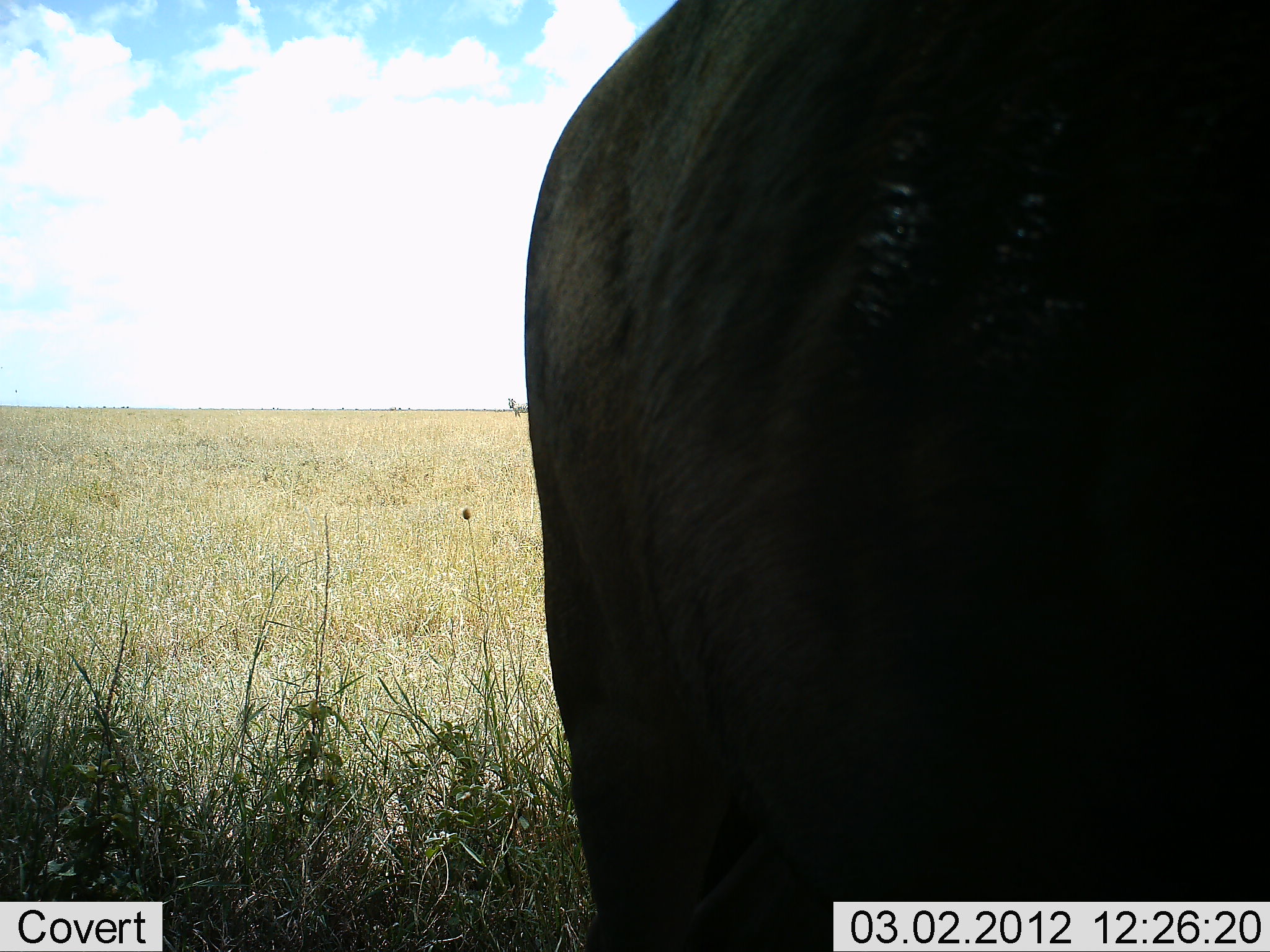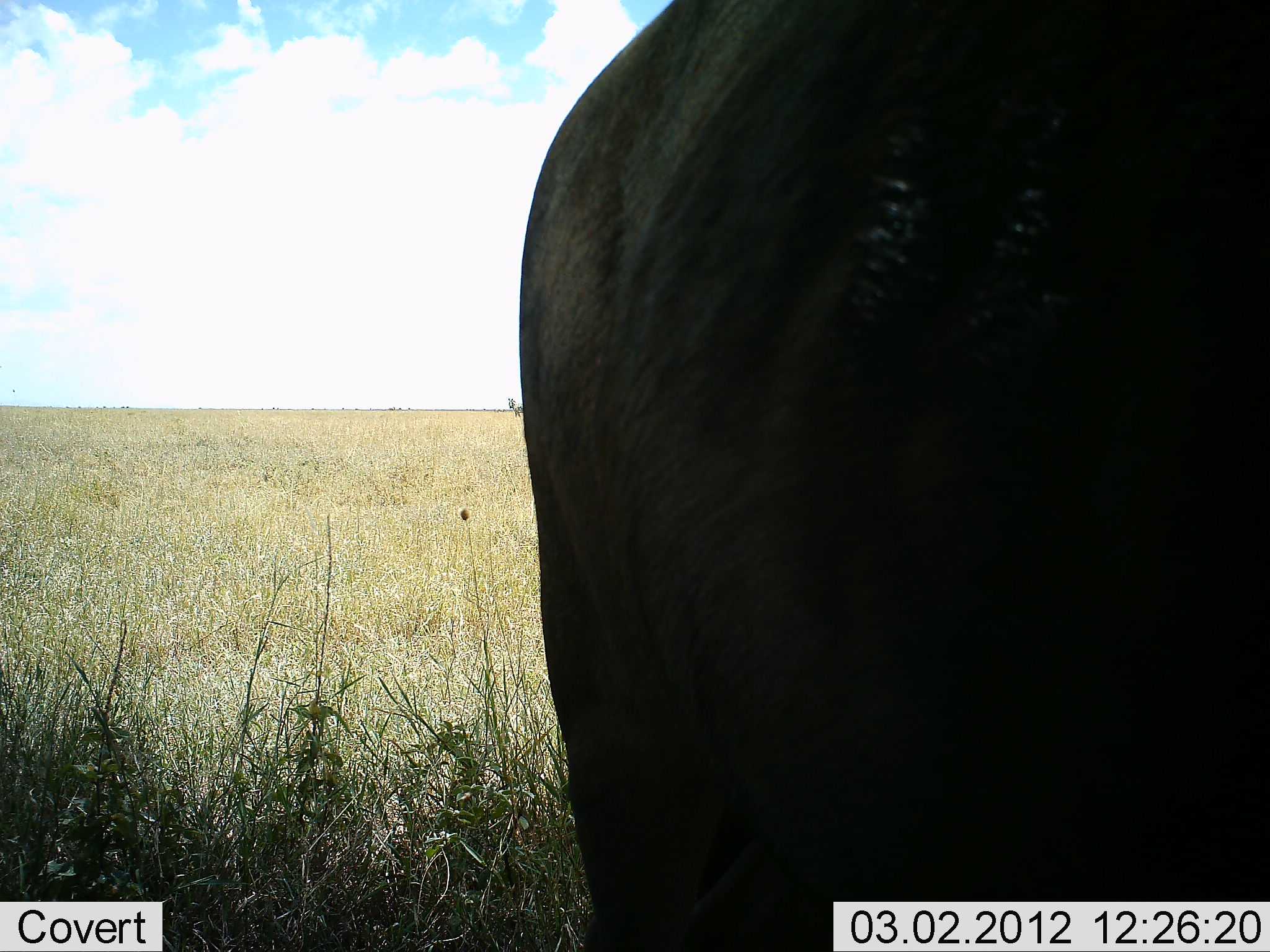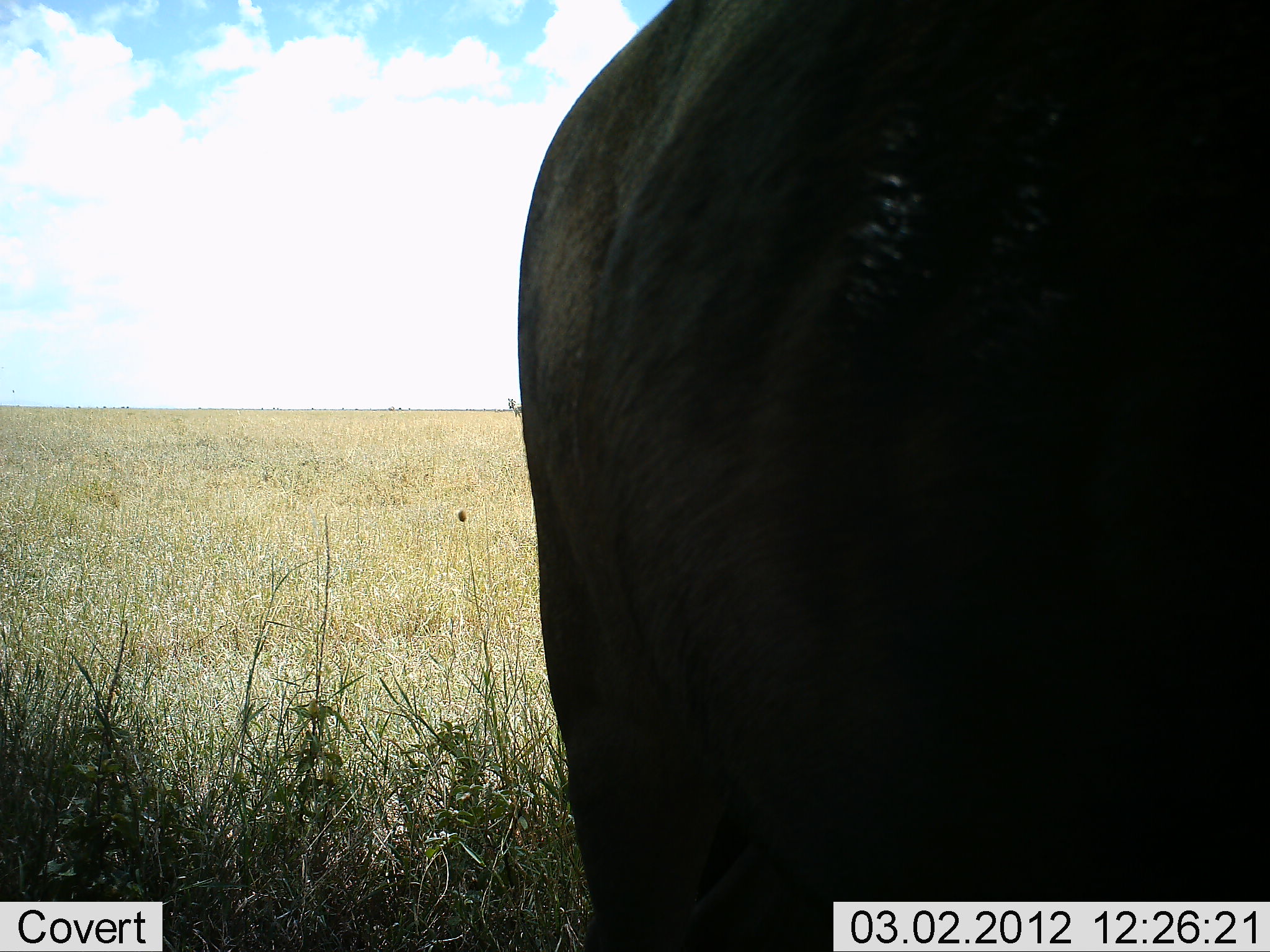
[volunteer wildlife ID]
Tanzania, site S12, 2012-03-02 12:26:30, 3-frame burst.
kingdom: Animalia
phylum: Chordata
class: Mammalia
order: Artiodactyla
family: Bovidae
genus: Connochaetes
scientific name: Connochaetes taurinus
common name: blue wildebeest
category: wildebeest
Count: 1.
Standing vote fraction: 89%.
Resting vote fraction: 11%.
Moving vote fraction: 0%.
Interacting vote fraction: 0%.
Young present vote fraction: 0%.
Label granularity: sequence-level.